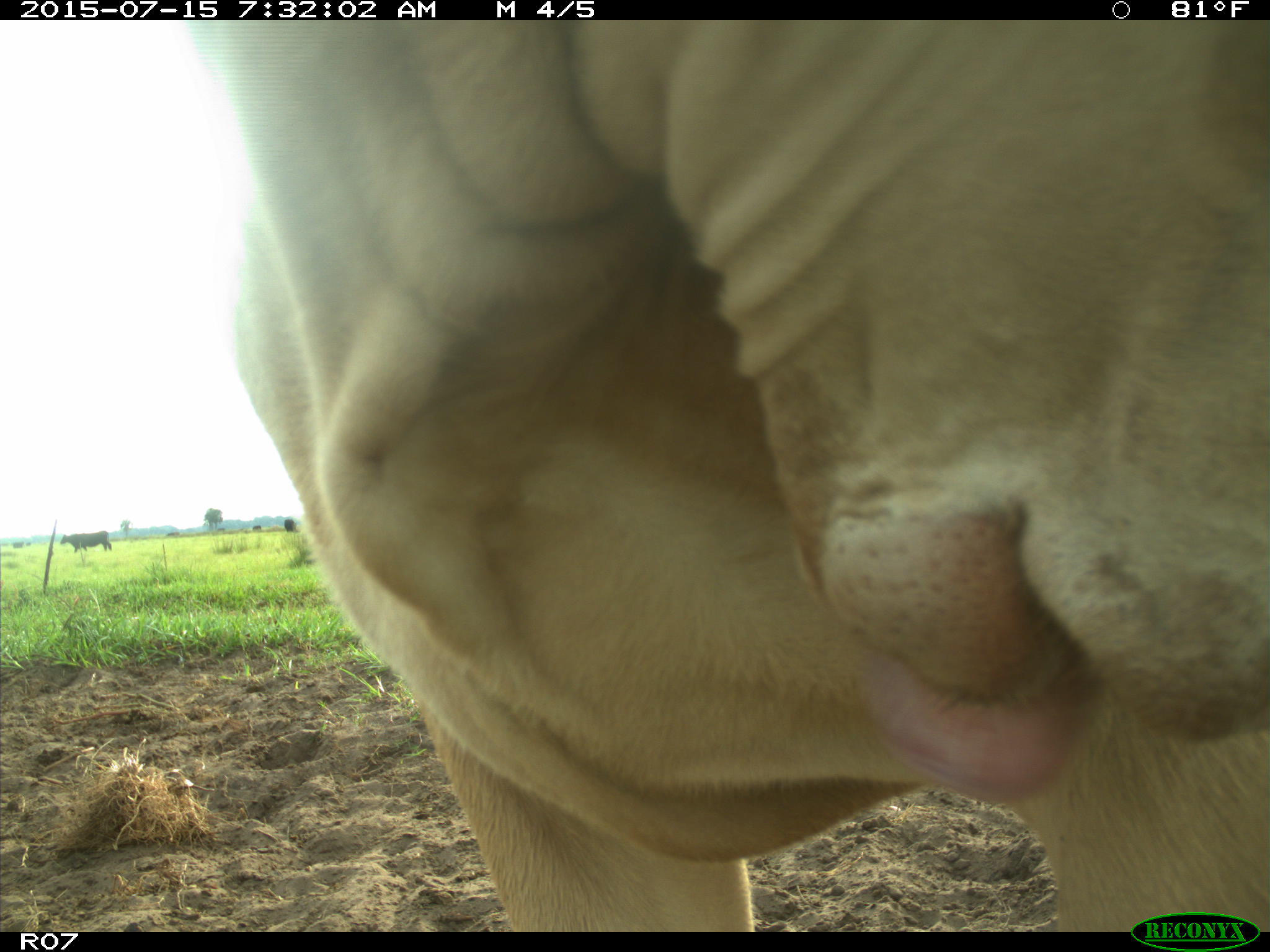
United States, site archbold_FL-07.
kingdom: Animalia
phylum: Chordata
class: Mammalia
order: Artiodactyla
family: Bovidae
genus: Bos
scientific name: Bos taurus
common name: domestic cow